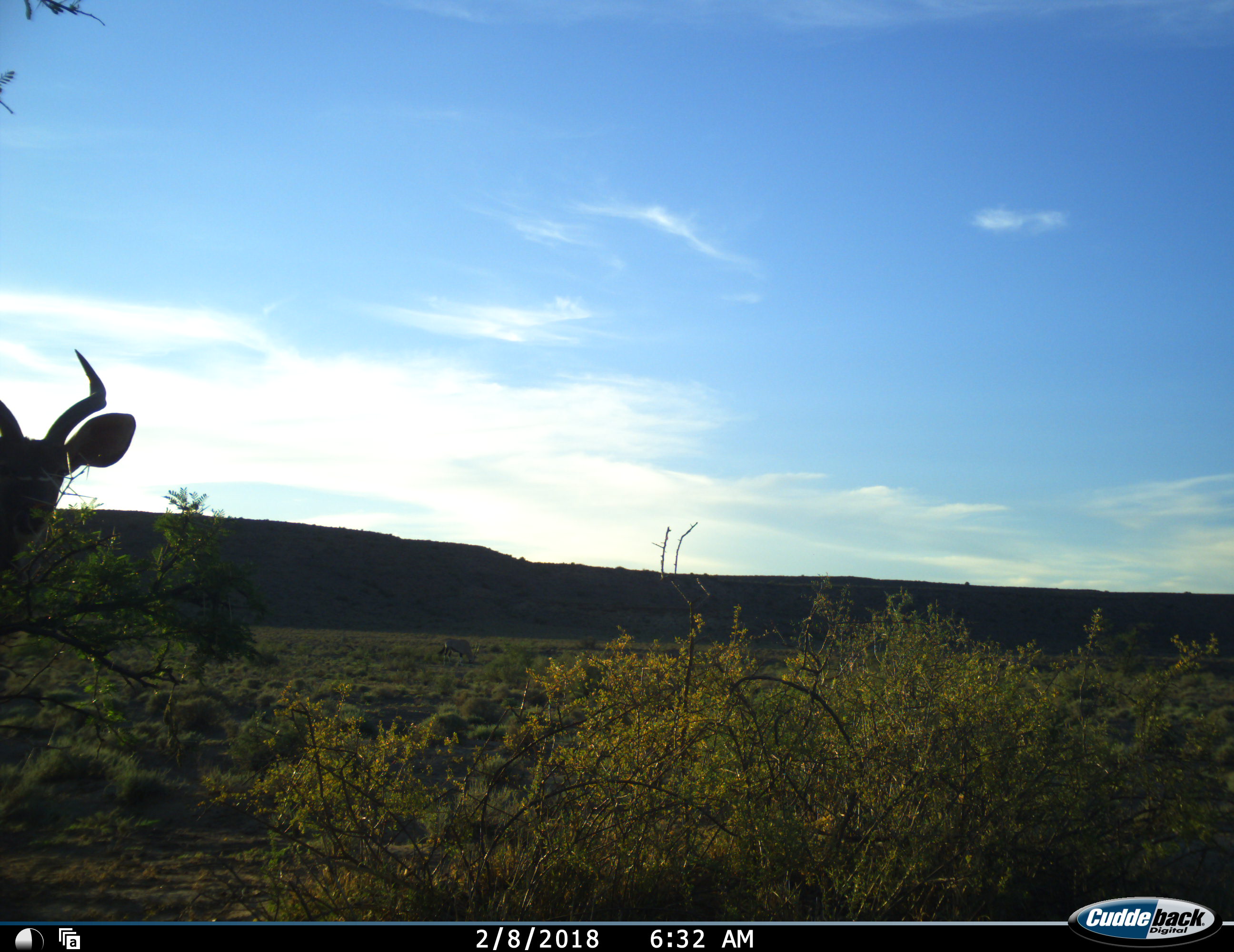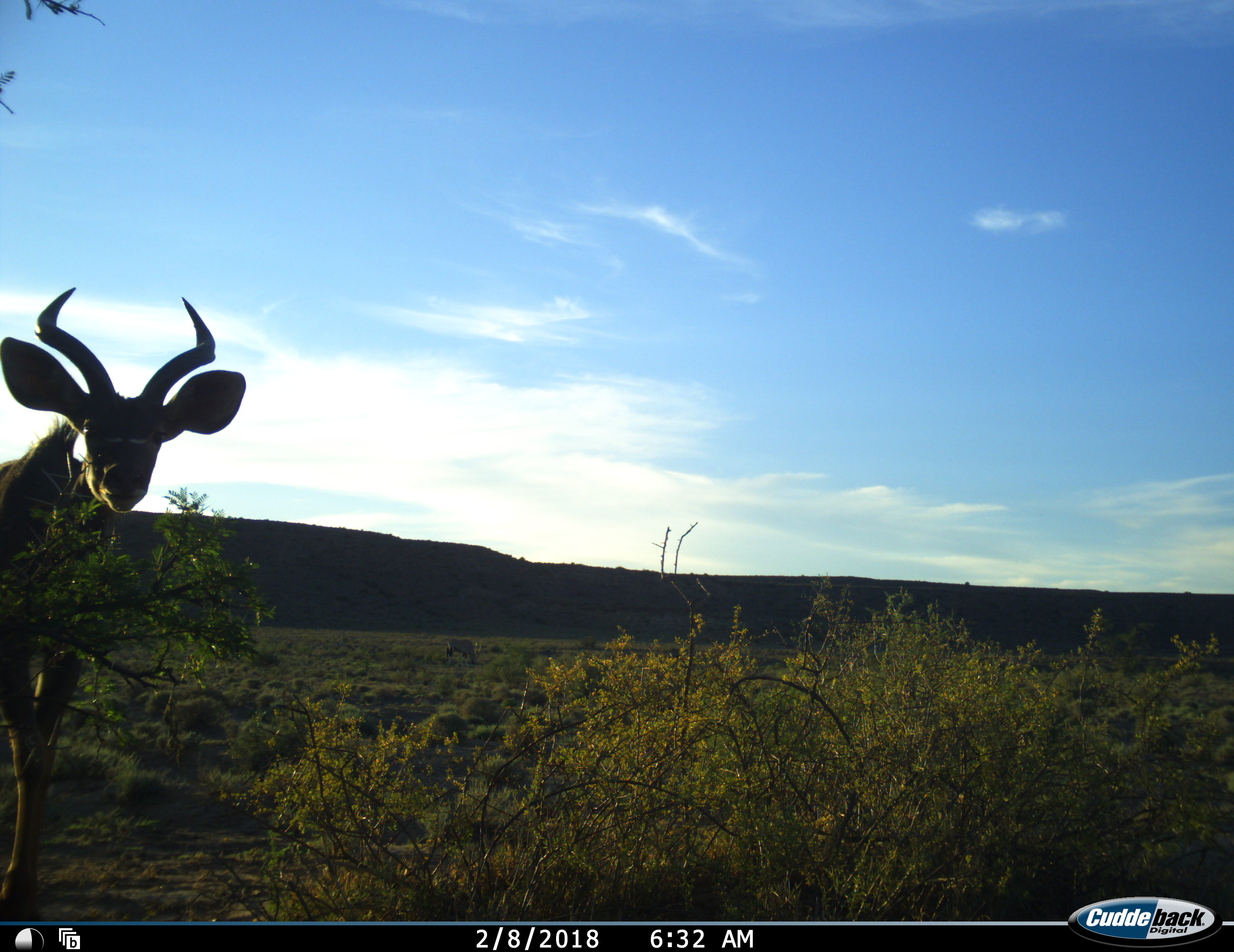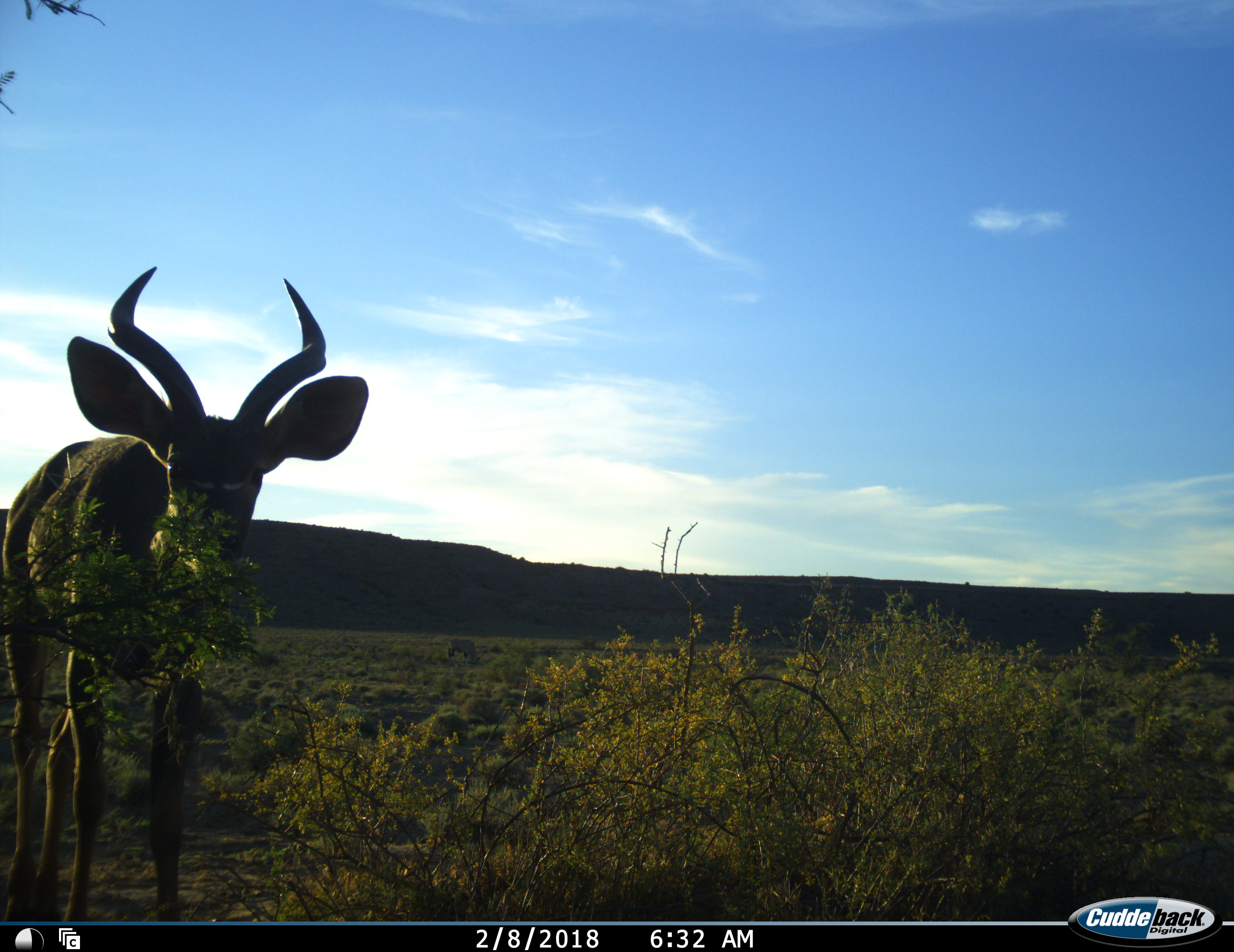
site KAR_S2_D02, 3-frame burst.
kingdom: Animalia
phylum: Chordata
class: Mammalia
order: Artiodactyla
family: Bovidae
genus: Tragelaphus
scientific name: Tragelaphus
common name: kudu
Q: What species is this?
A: Kudu (Tragelaphus).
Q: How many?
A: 1.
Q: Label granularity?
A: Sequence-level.